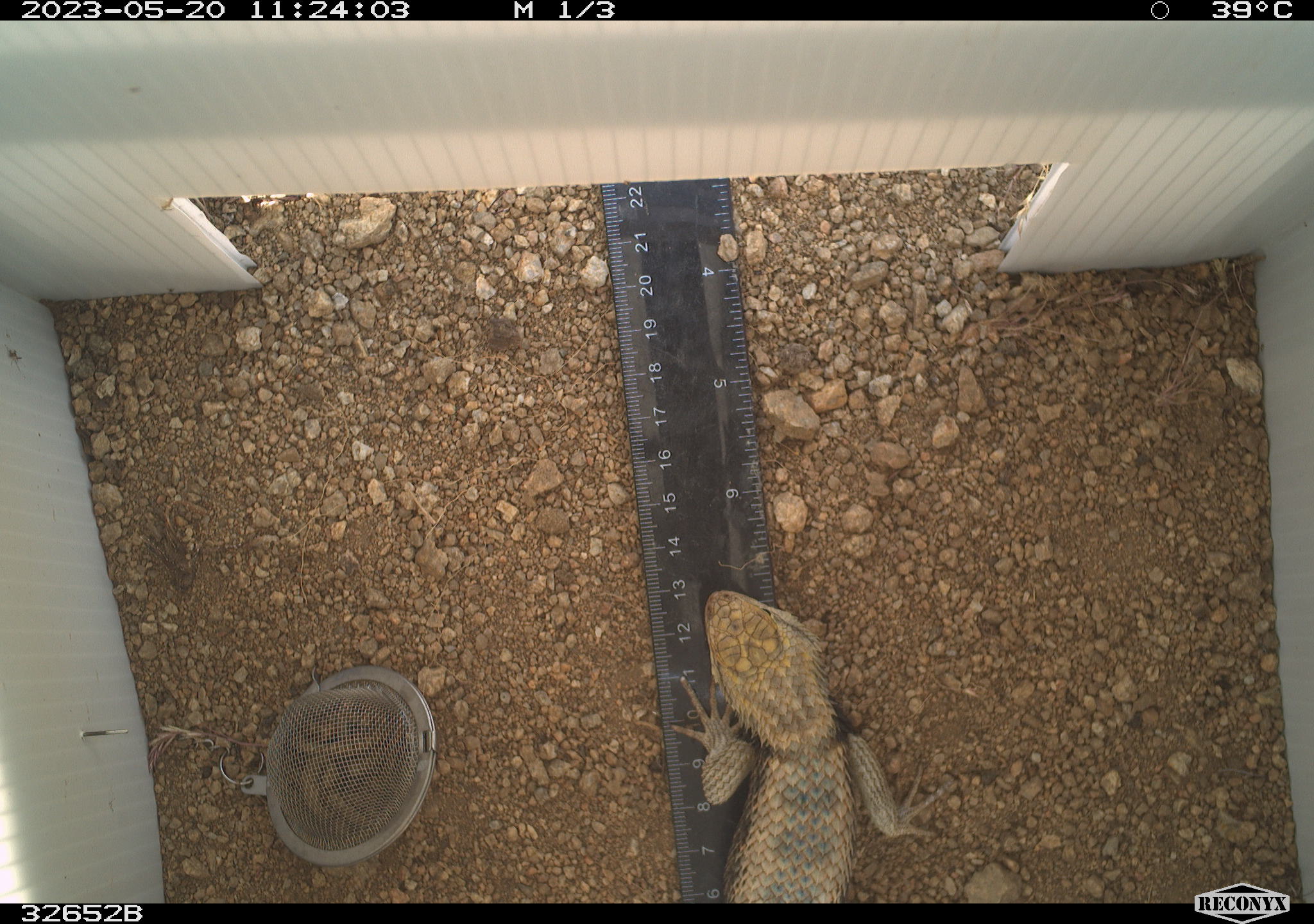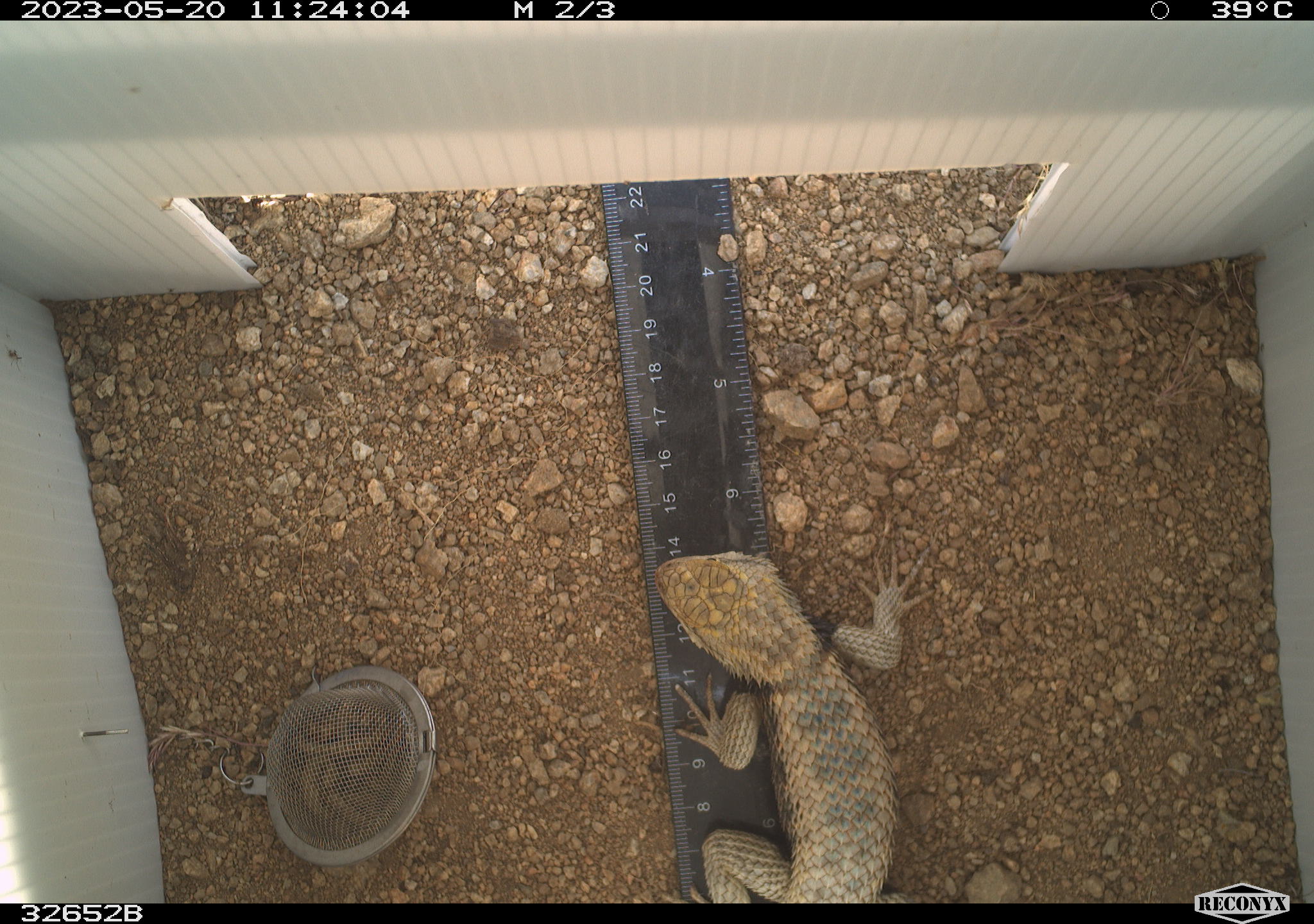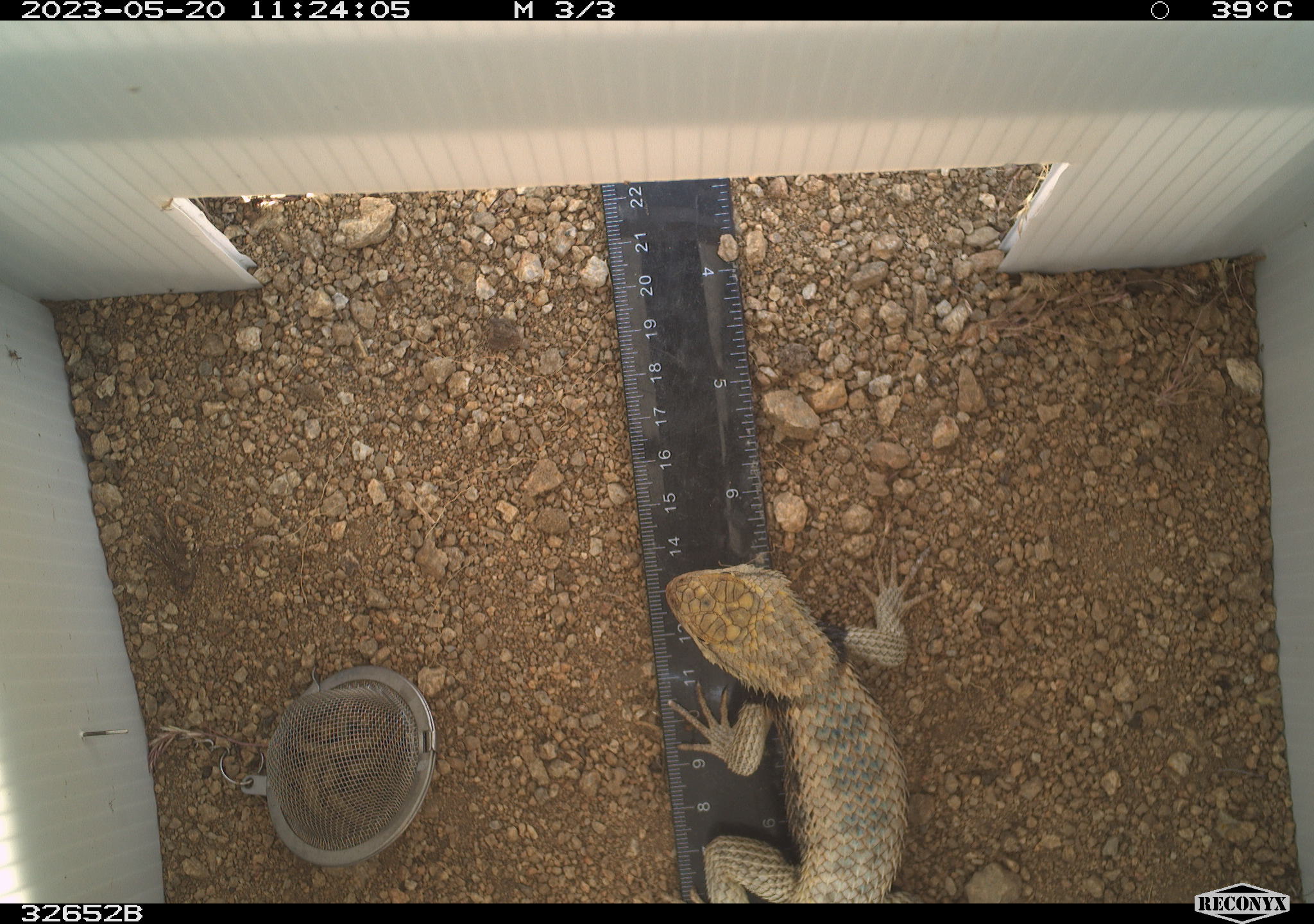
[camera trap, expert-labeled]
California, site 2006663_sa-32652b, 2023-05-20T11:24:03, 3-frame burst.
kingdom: Animalia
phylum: Chordata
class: Reptilia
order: Squamata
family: Phrynosomatidae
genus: Sceloporus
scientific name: Sceloporus uniformis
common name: yellow-backed spiny lizard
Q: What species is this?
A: Yellow-backed spiny lizard (Sceloporus uniformis).